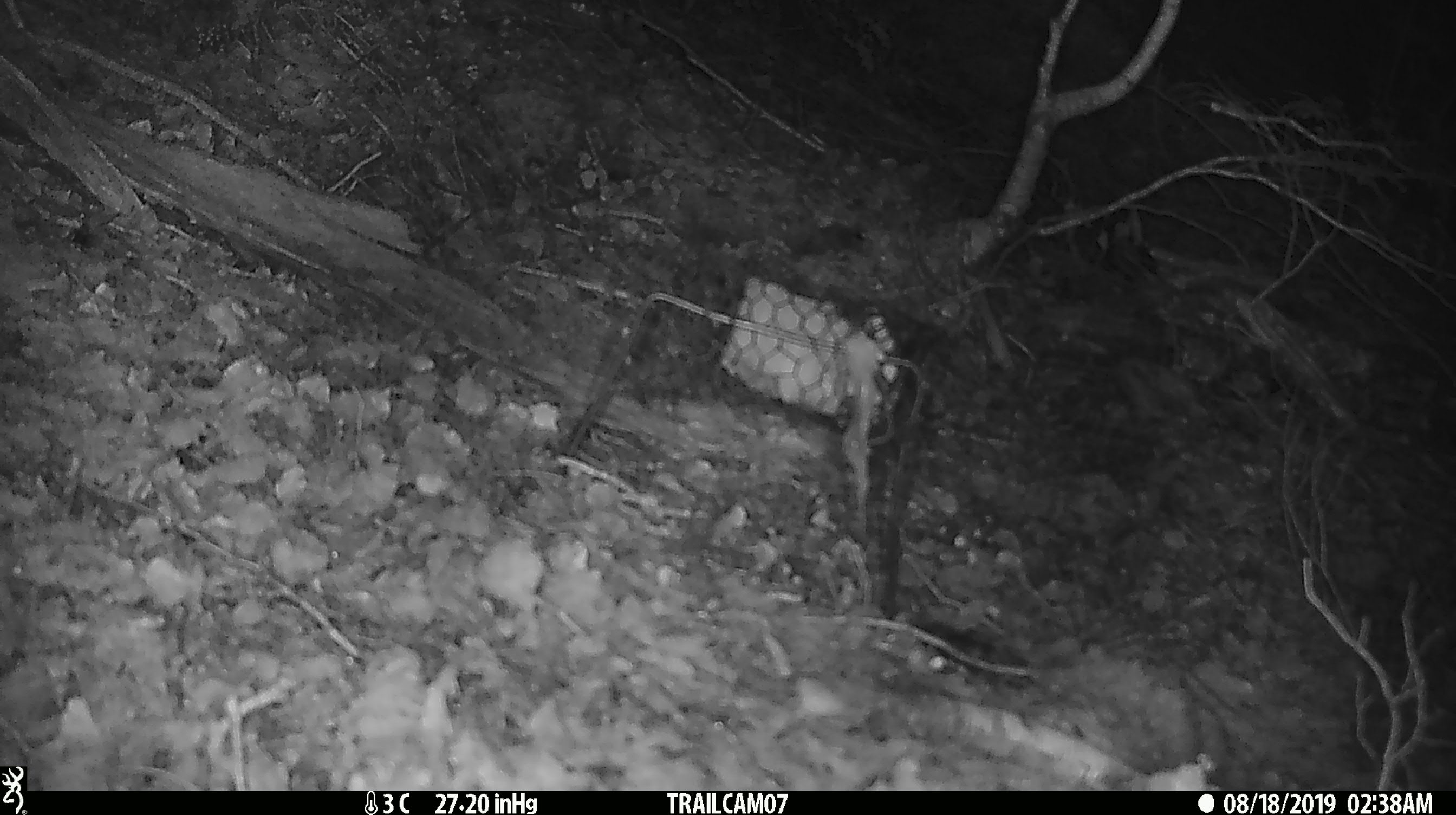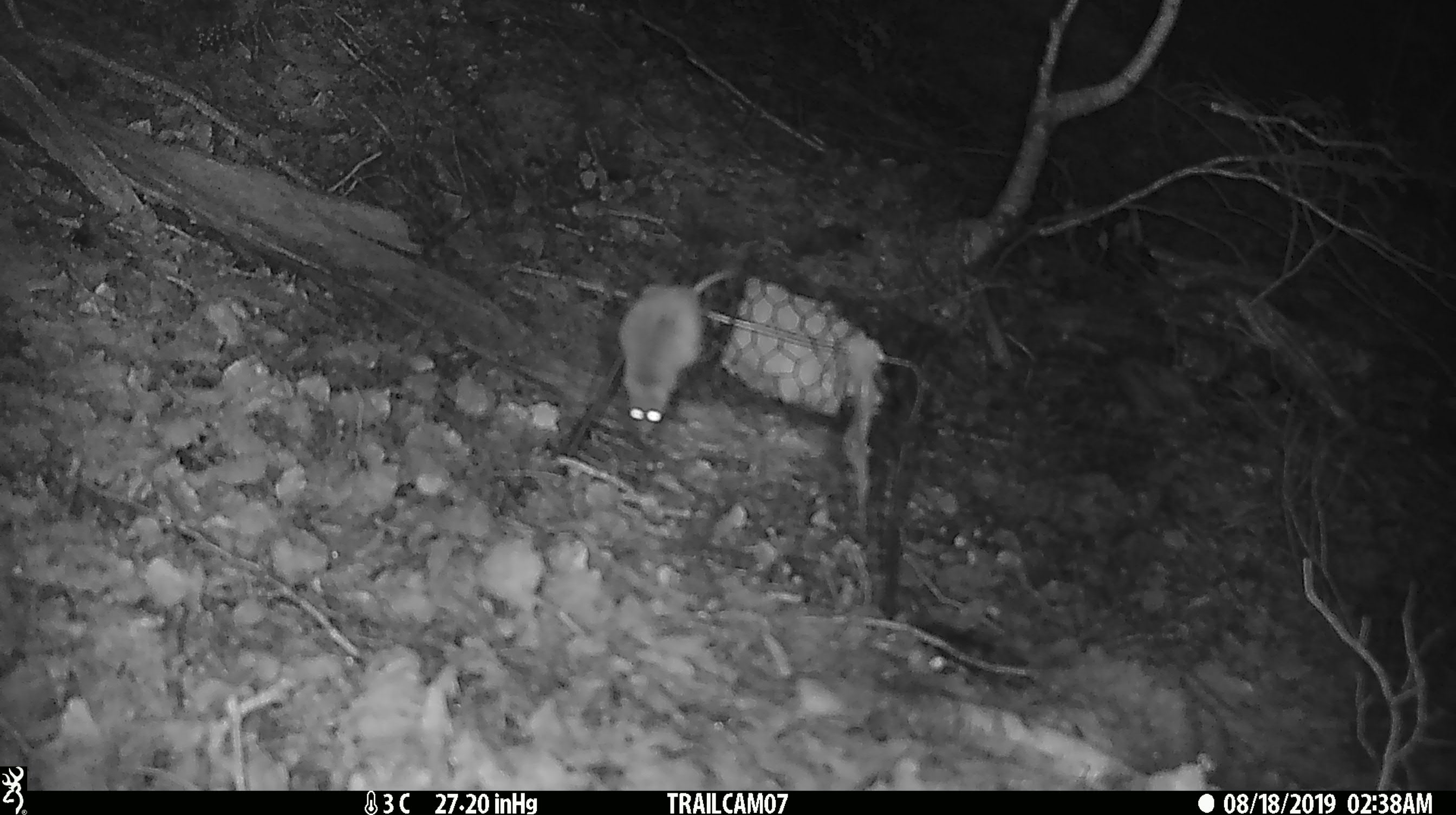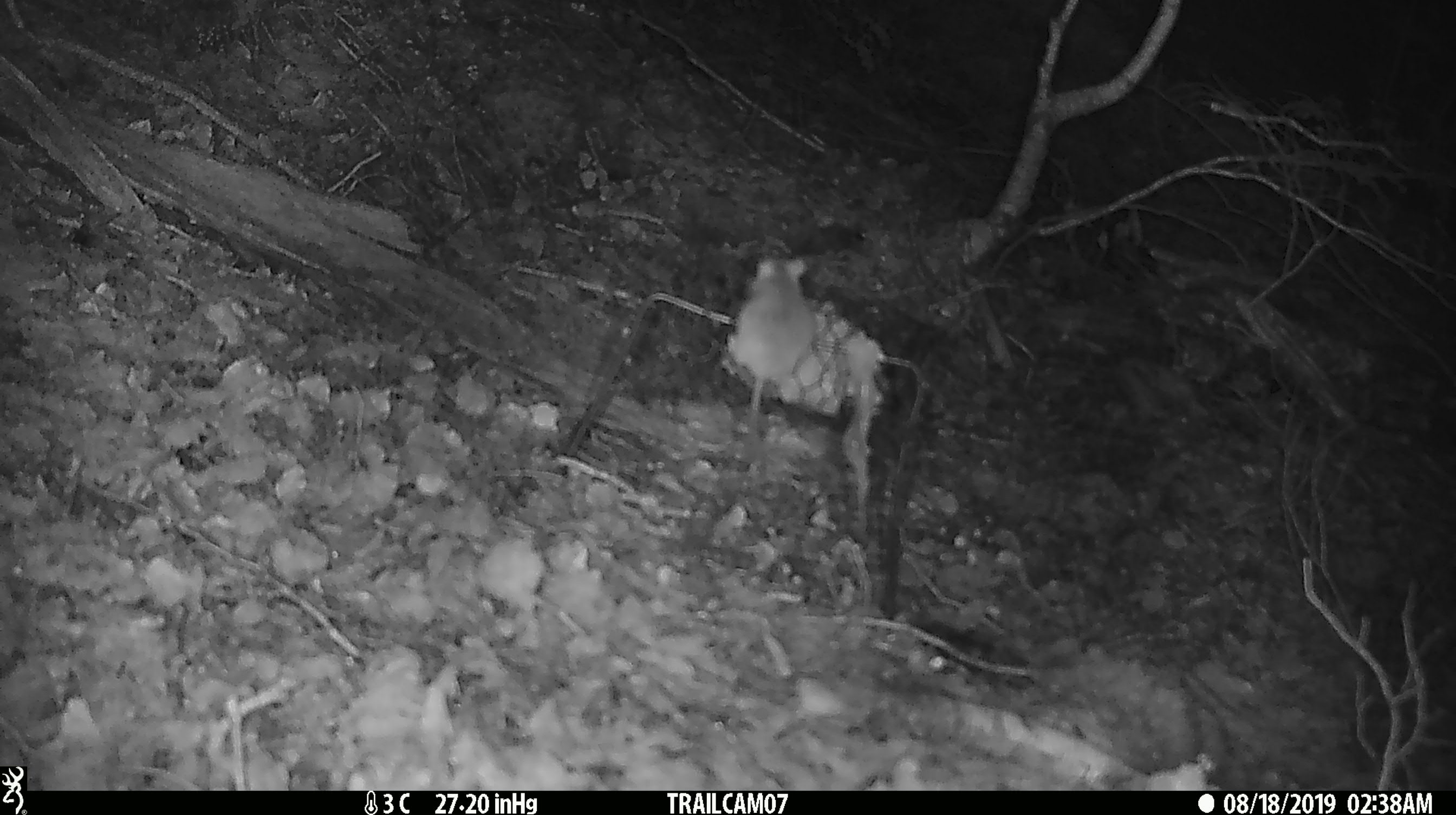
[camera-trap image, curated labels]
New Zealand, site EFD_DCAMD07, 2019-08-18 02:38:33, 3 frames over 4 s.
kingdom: Animalia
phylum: Chordata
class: Mammalia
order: Rodentia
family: Muridae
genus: Mus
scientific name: Mus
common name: mouse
Mouse (Mus).